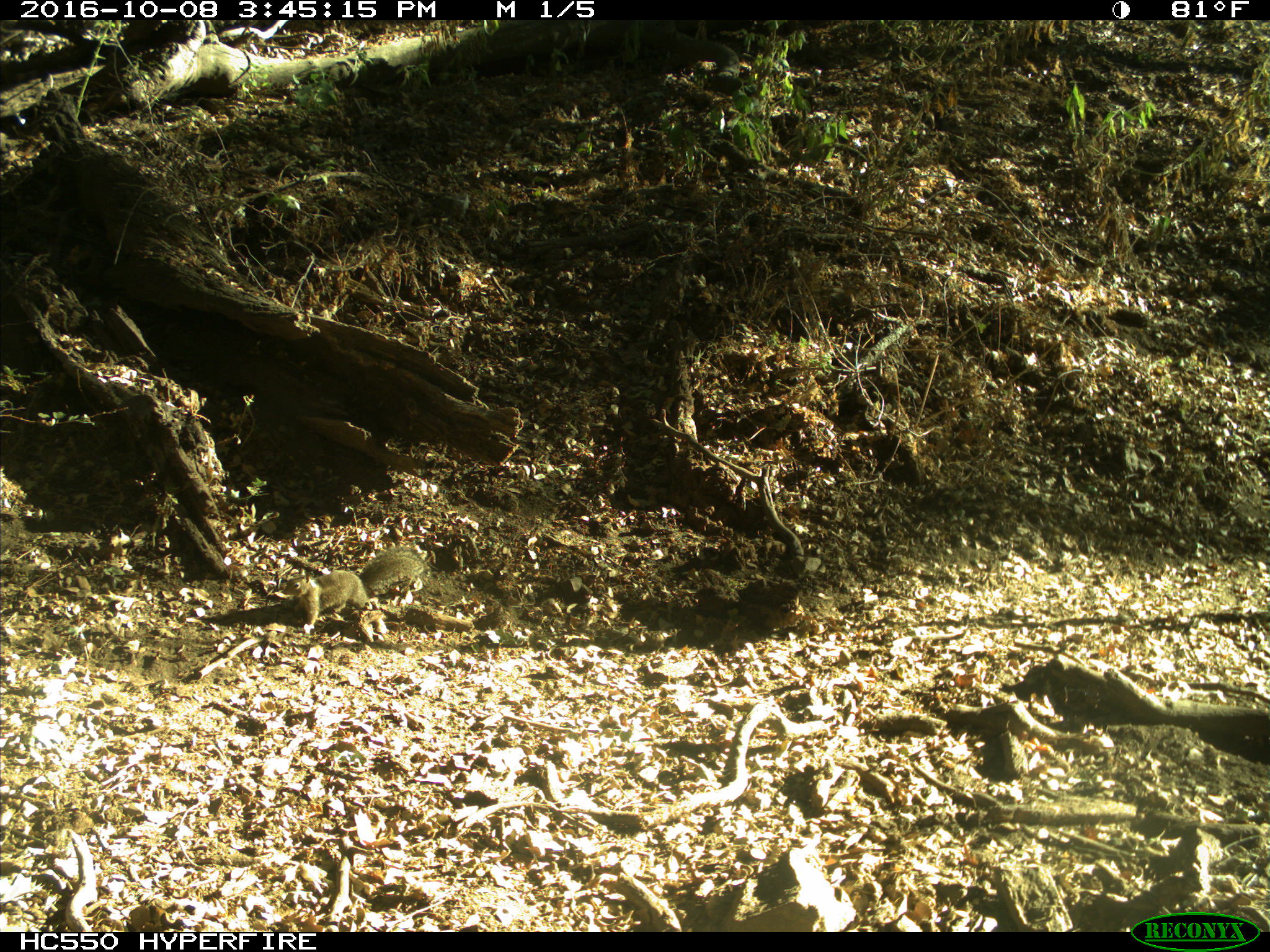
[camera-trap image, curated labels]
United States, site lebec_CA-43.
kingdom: Animalia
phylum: Chordata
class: Mammalia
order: Rodentia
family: Sciuridae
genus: Otospermophilus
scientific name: Otospermophilus beecheyi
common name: california ground squirrel